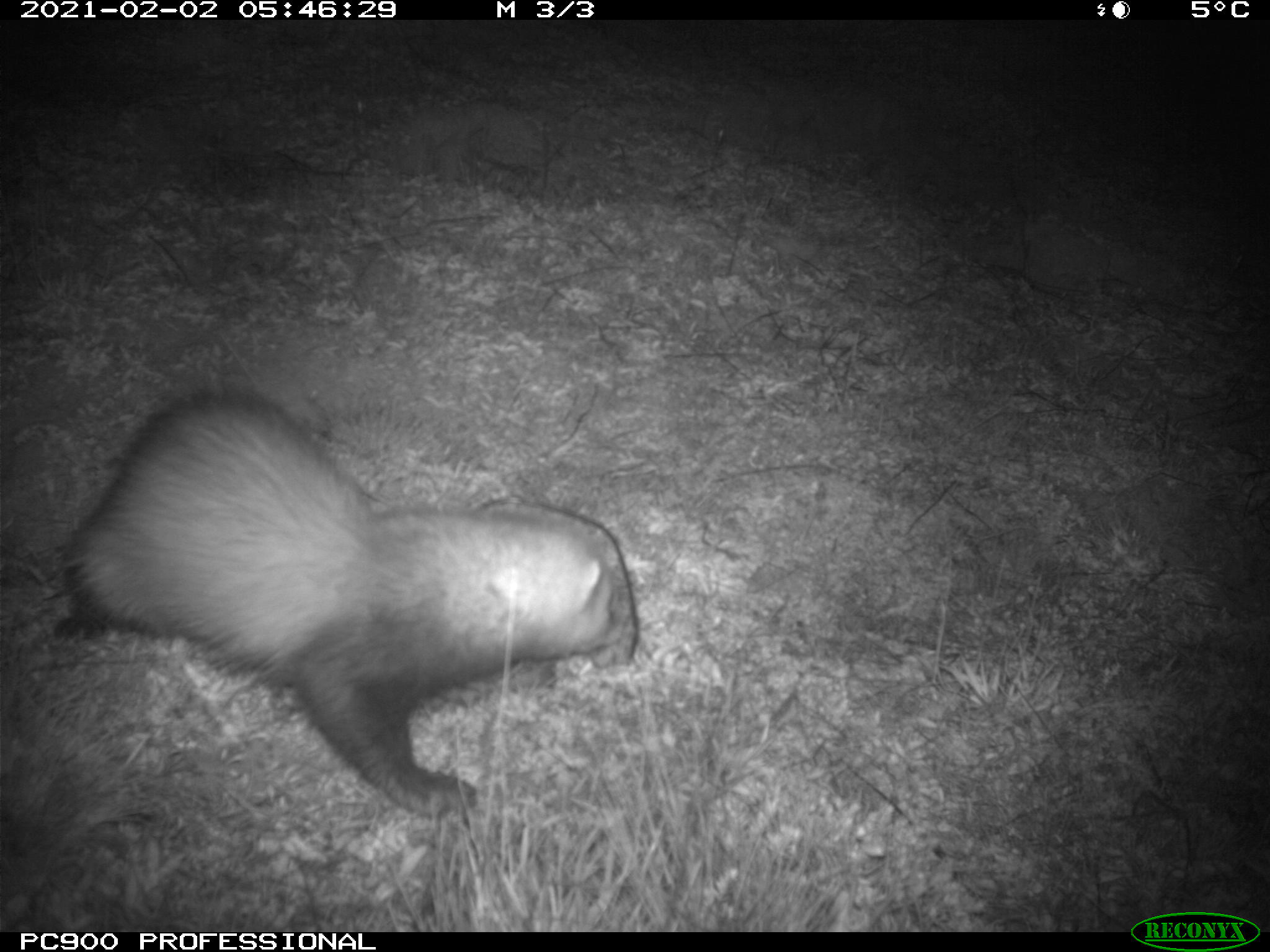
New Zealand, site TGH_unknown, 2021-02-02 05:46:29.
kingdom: Animalia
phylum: Chordata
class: Mammalia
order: Carnivora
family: Mustelidae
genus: Mustela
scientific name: Mustela furo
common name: ferret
Ferret (Mustela furo).